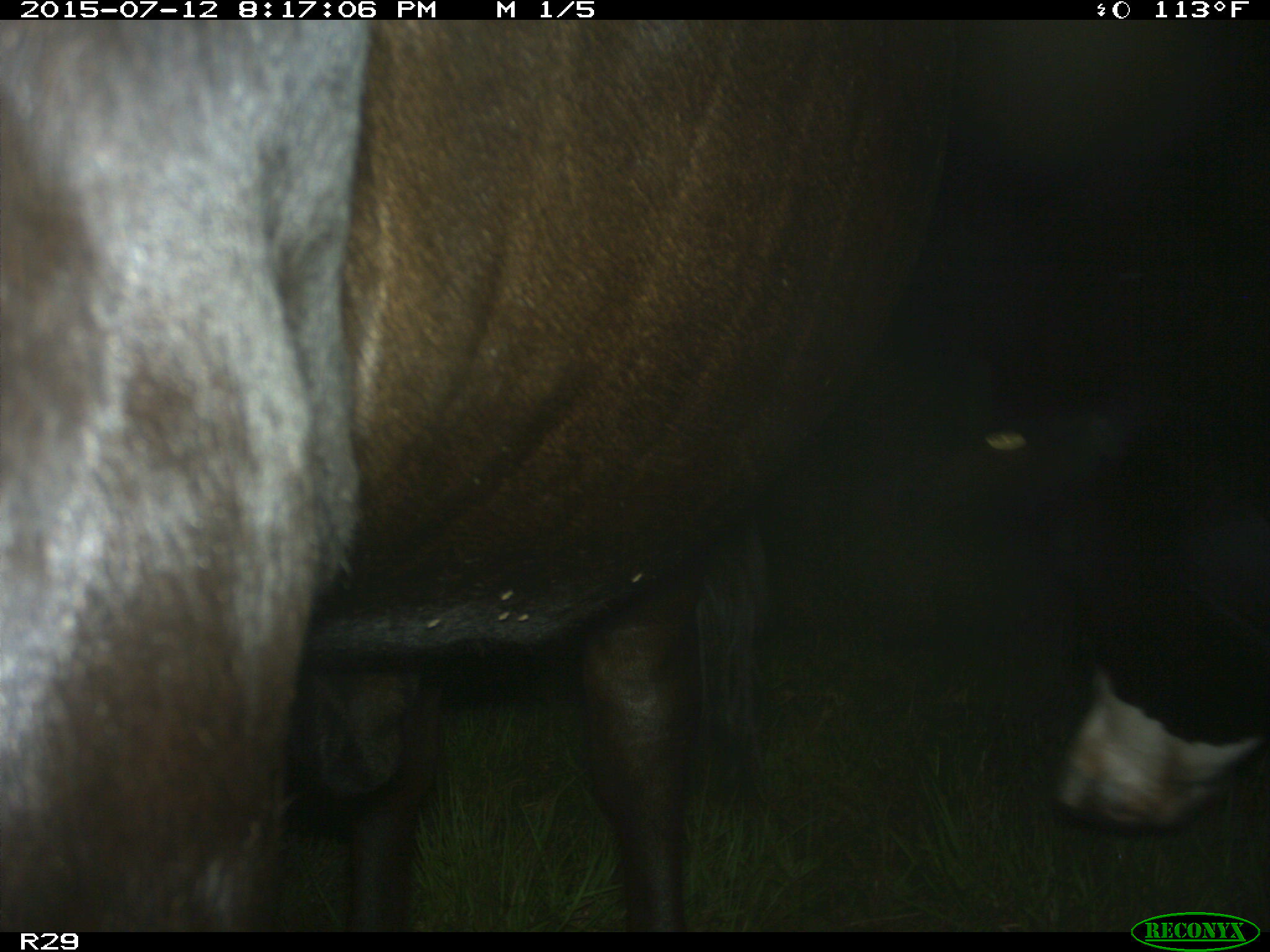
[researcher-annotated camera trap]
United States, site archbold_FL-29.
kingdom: Animalia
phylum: Chordata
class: Mammalia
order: Artiodactyla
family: Bovidae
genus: Bos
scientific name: Bos taurus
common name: domestic cow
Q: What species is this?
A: Bos taurus (domestic cow).